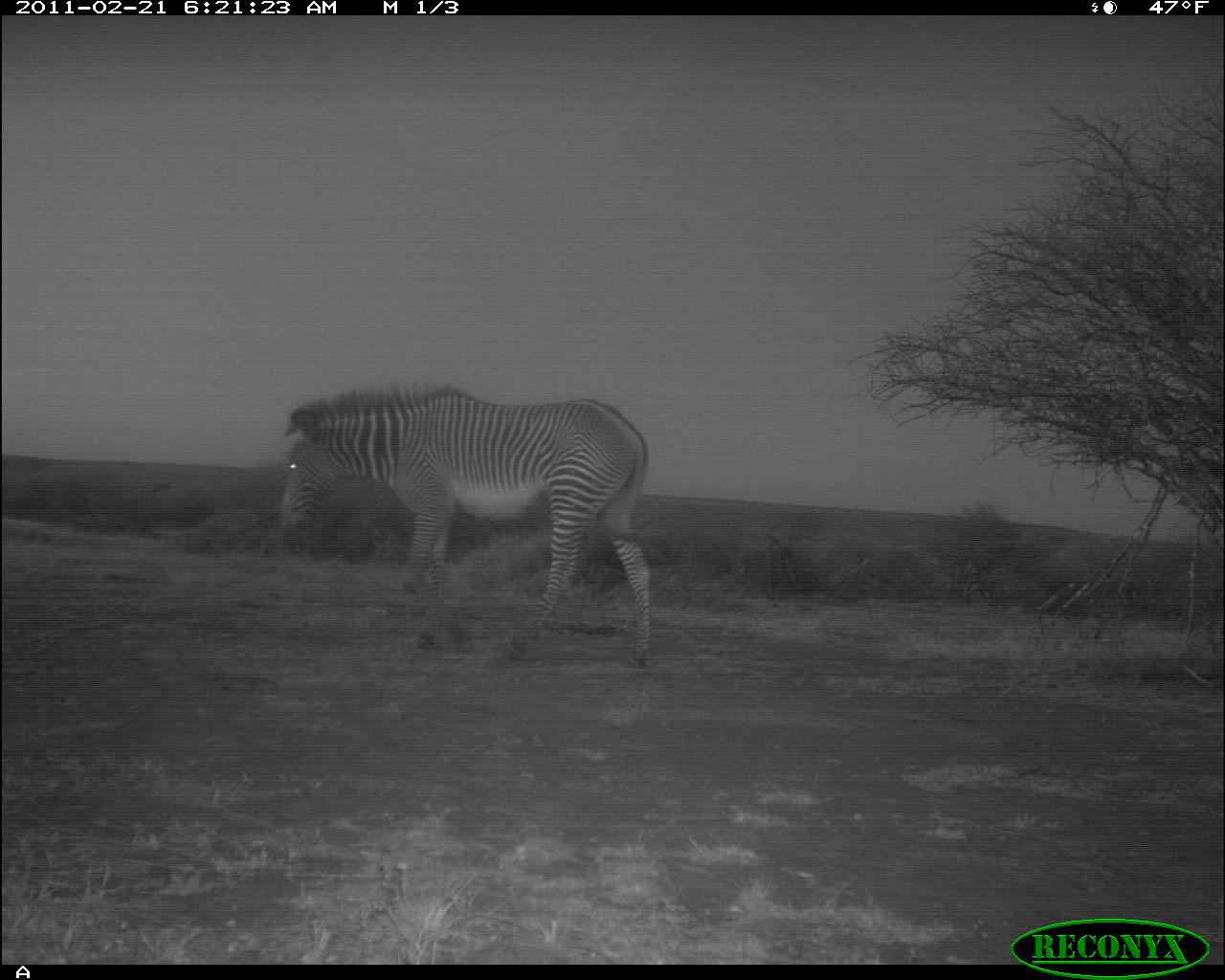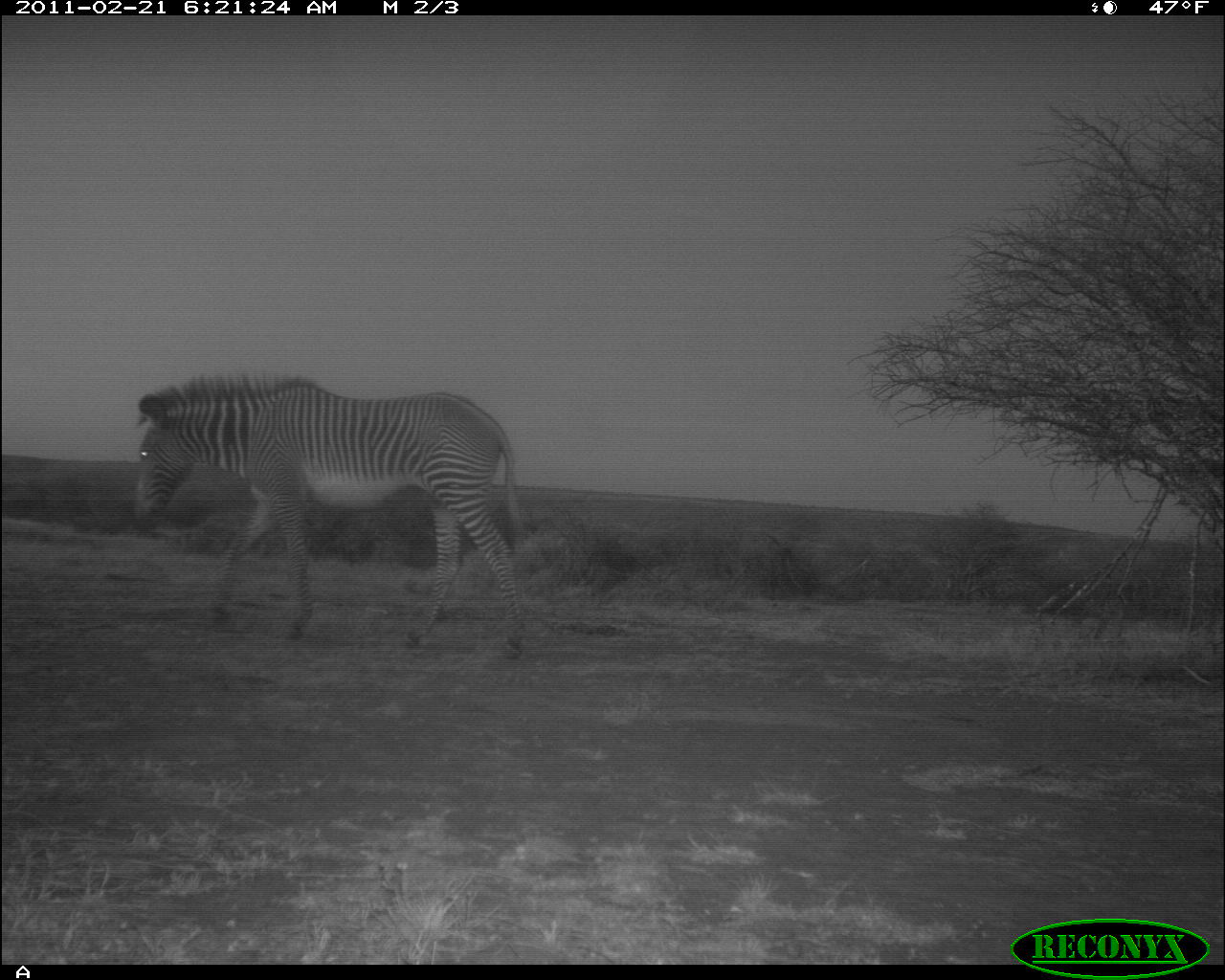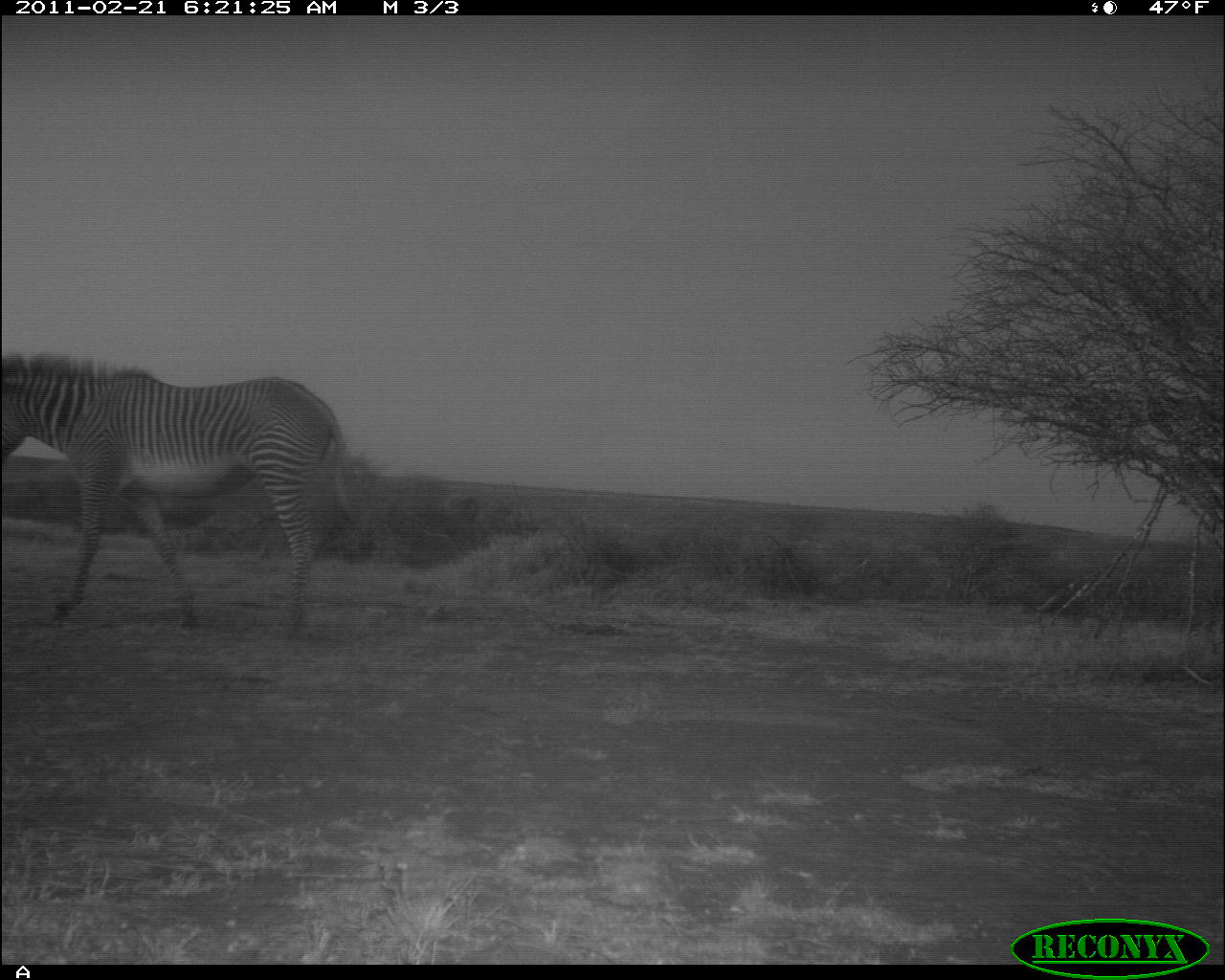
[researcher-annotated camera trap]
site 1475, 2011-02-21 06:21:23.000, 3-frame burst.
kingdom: Animalia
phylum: Chordata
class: Mammalia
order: Perissodactyla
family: Equidae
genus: Equus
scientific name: Equus grevyi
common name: grévy's zebra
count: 1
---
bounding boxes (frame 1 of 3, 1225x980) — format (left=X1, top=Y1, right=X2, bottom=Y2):
equus grevyi: (left=276, top=384, right=653, bottom=670)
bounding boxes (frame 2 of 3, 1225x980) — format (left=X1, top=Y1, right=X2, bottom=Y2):
equus grevyi: (left=131, top=372, right=523, bottom=660)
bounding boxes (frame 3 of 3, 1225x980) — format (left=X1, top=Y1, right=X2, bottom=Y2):
equus grevyi: (left=0, top=351, right=344, bottom=636)